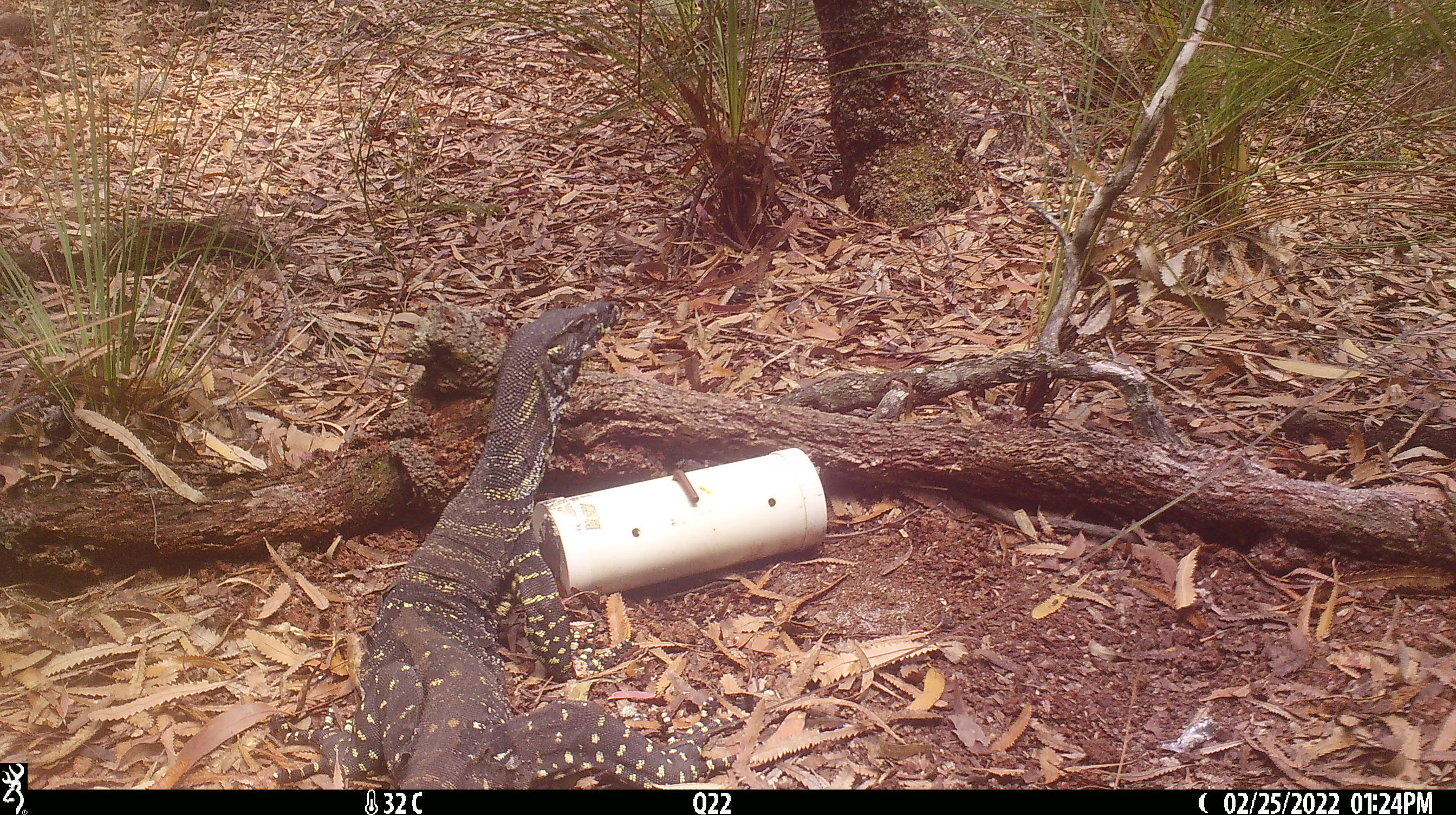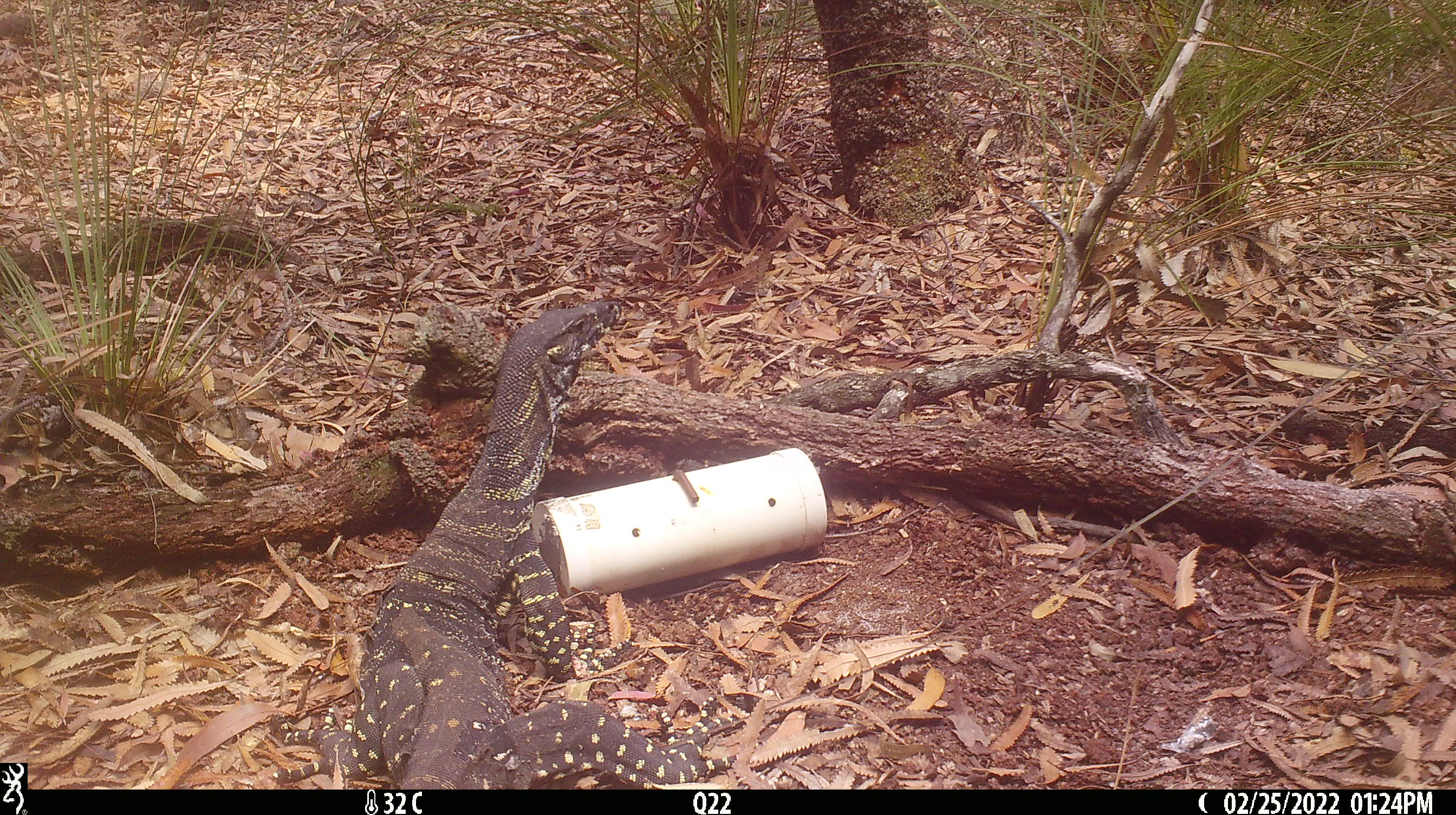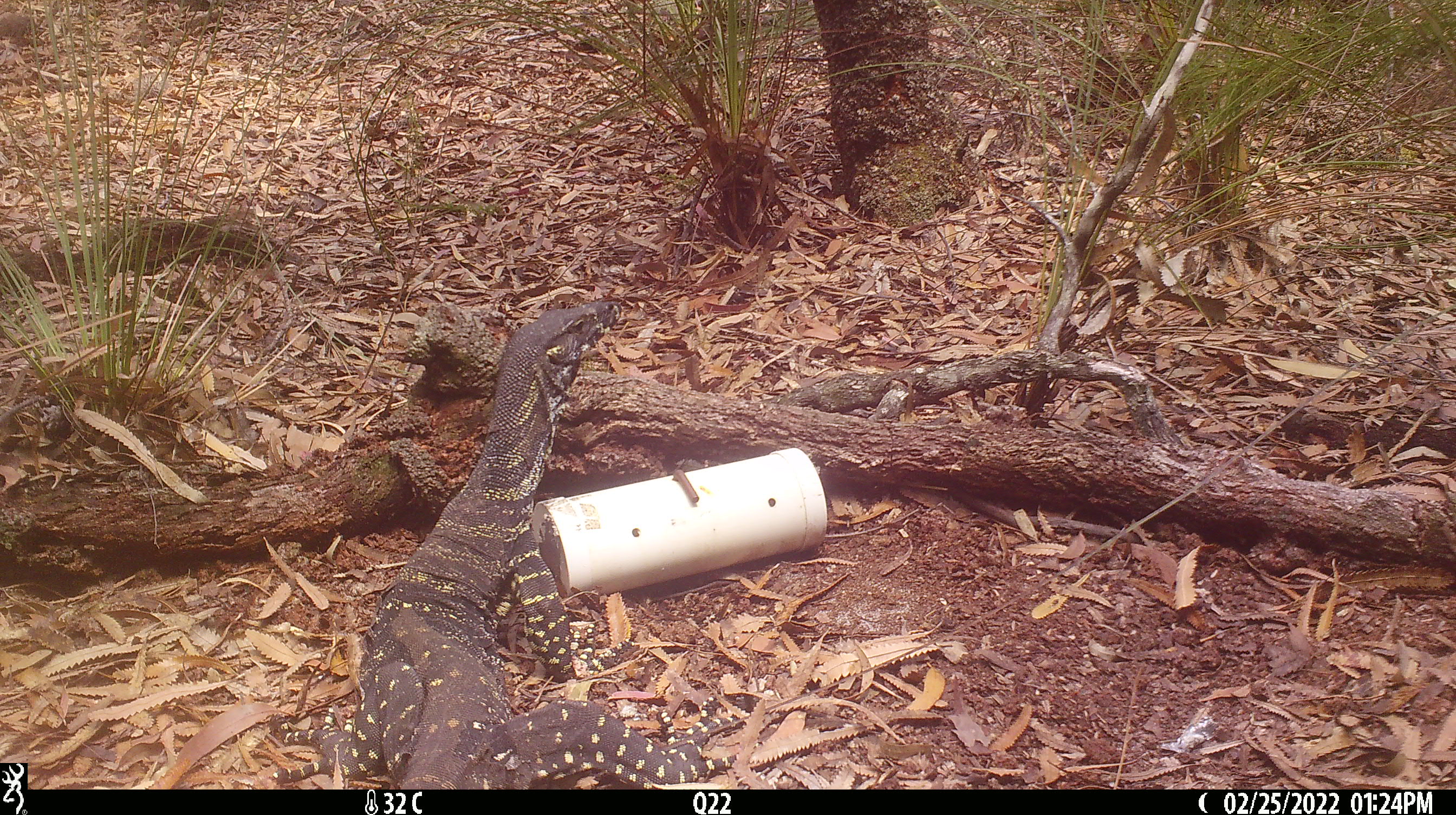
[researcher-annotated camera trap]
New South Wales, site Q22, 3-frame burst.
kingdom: Animalia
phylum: Chordata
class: Reptilia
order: Squamata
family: Varanidae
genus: Varanus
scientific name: Varanus varius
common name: lace monitor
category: goanna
Goanna (lace monitor) (Varanus varius).